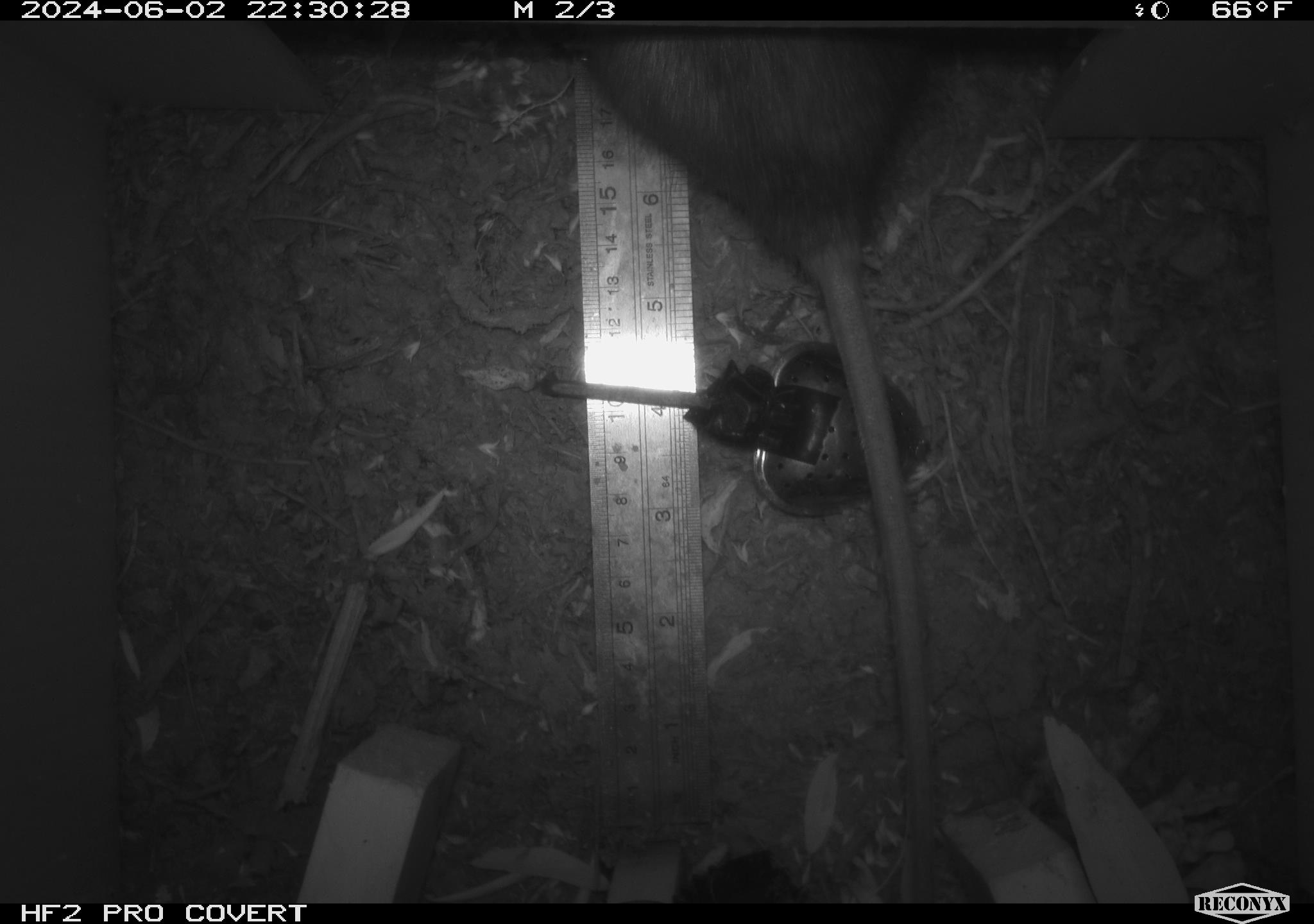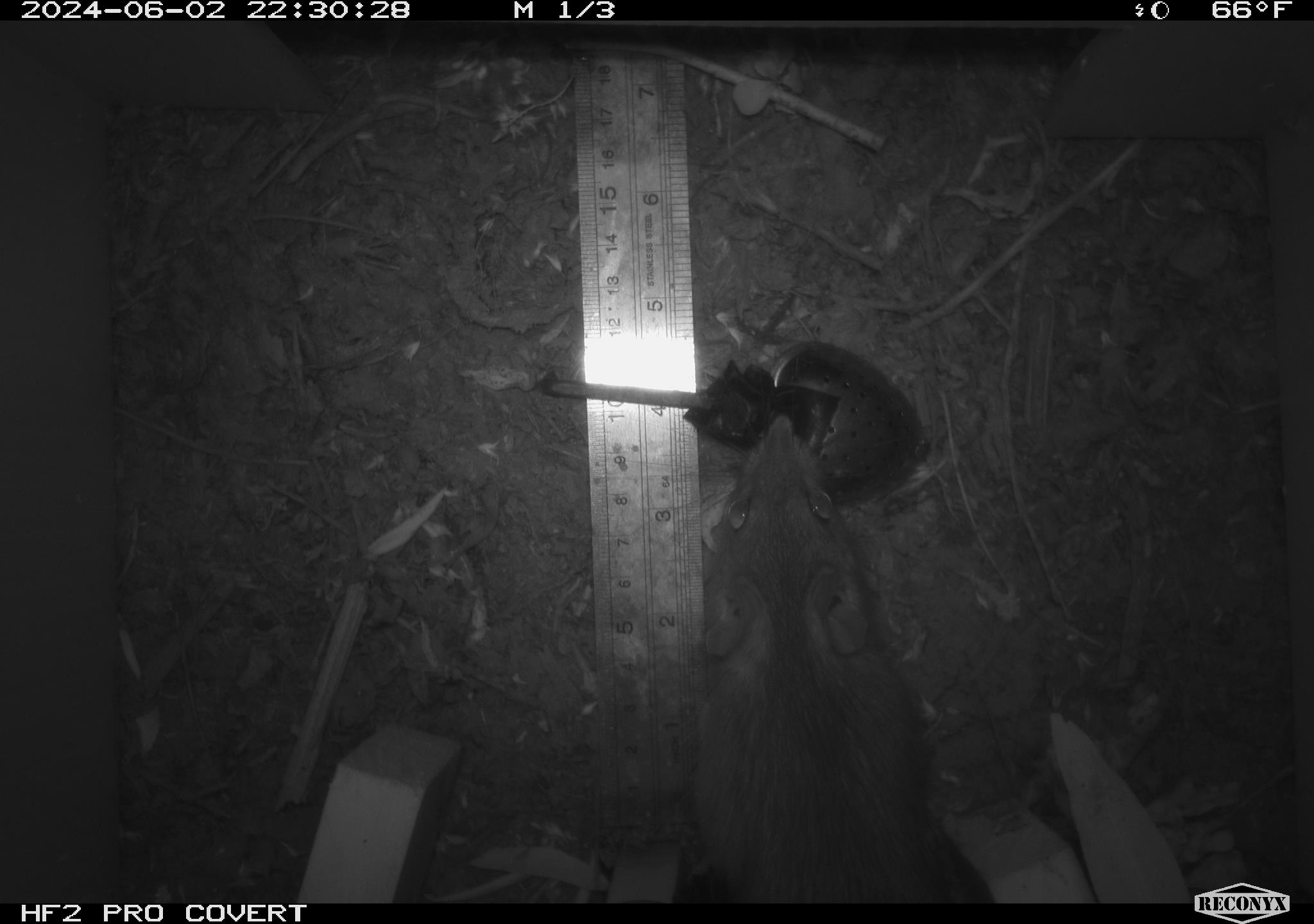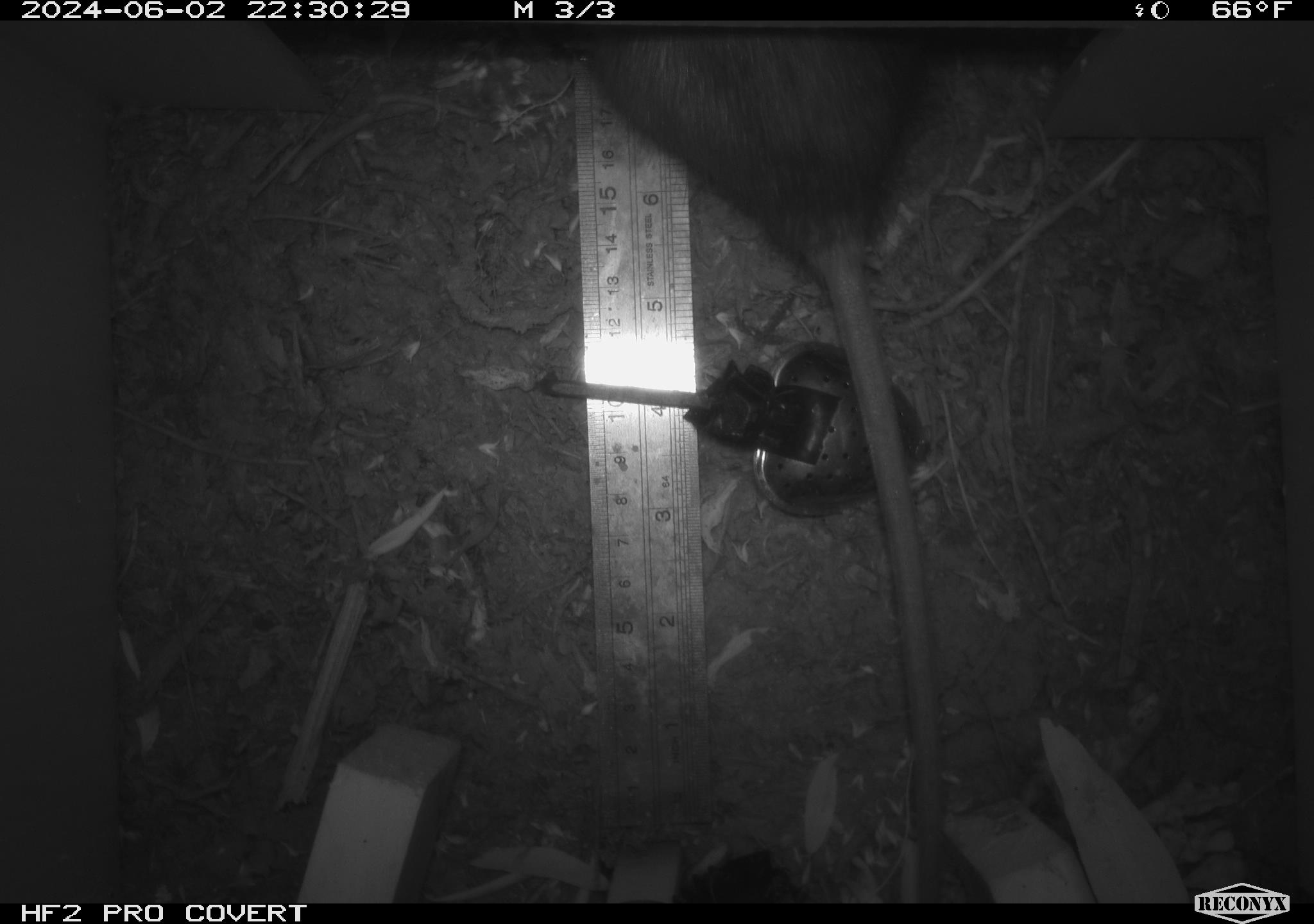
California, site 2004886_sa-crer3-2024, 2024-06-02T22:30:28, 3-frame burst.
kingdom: Animalia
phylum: Chordata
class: Mammalia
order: Rodentia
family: Muridae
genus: Rattus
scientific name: Rattus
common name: rat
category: rattus species